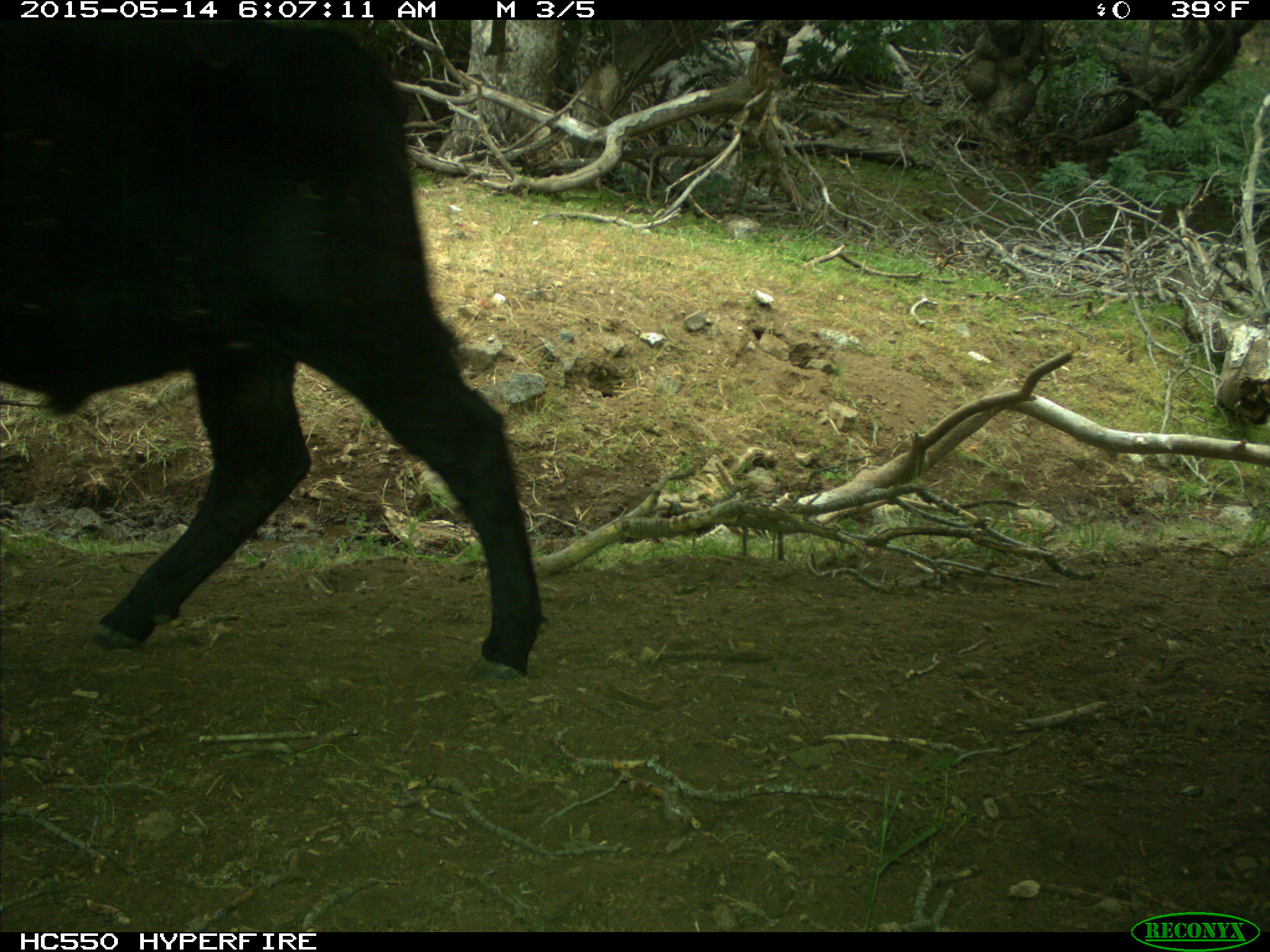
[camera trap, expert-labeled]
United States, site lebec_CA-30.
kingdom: Animalia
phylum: Chordata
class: Mammalia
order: Artiodactyla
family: Bovidae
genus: Bos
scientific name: Bos taurus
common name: domestic cow